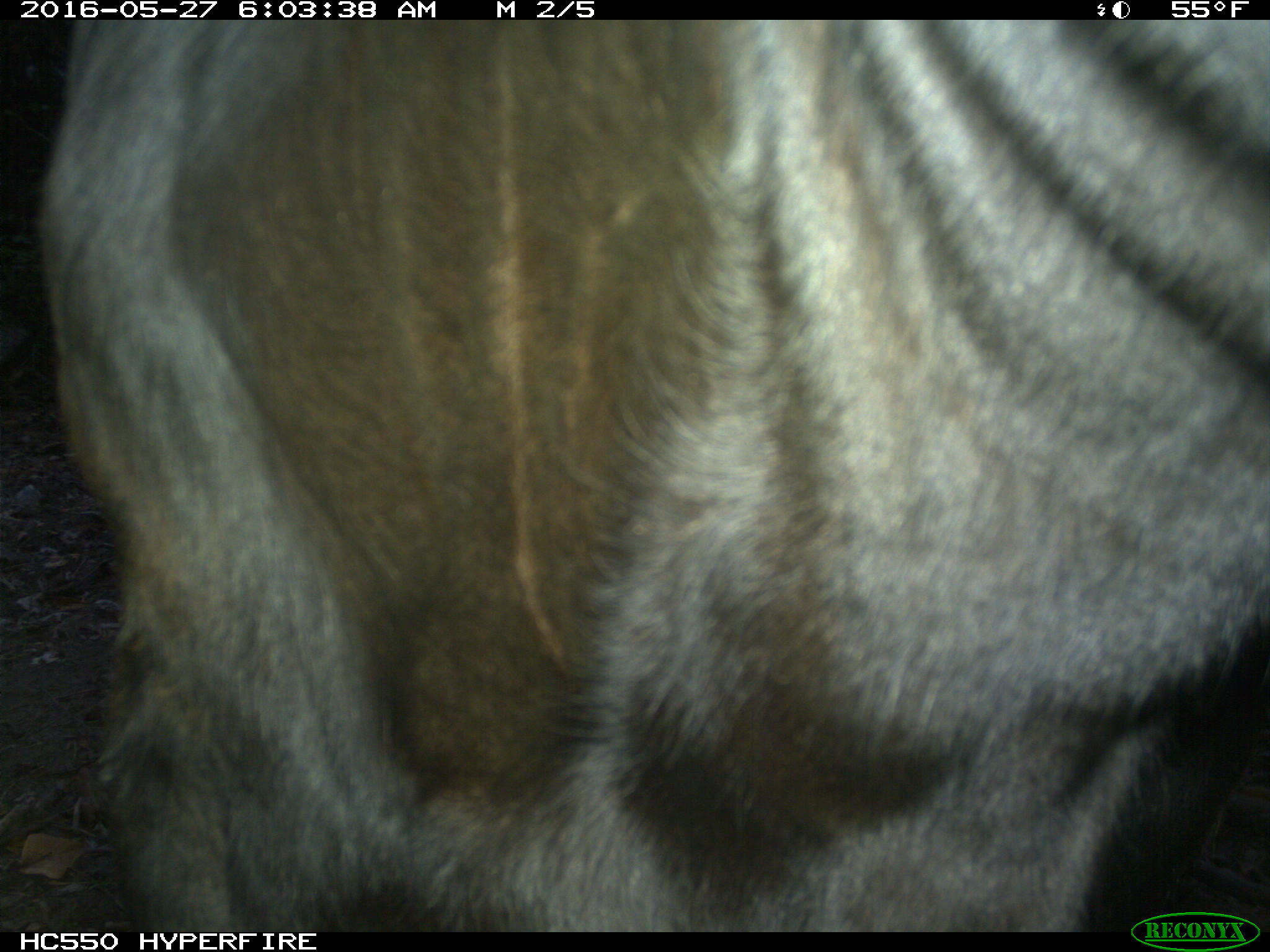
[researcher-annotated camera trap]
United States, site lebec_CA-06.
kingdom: Animalia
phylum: Chordata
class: Mammalia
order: Artiodactyla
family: Bovidae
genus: Bos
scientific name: Bos taurus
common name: domestic cow